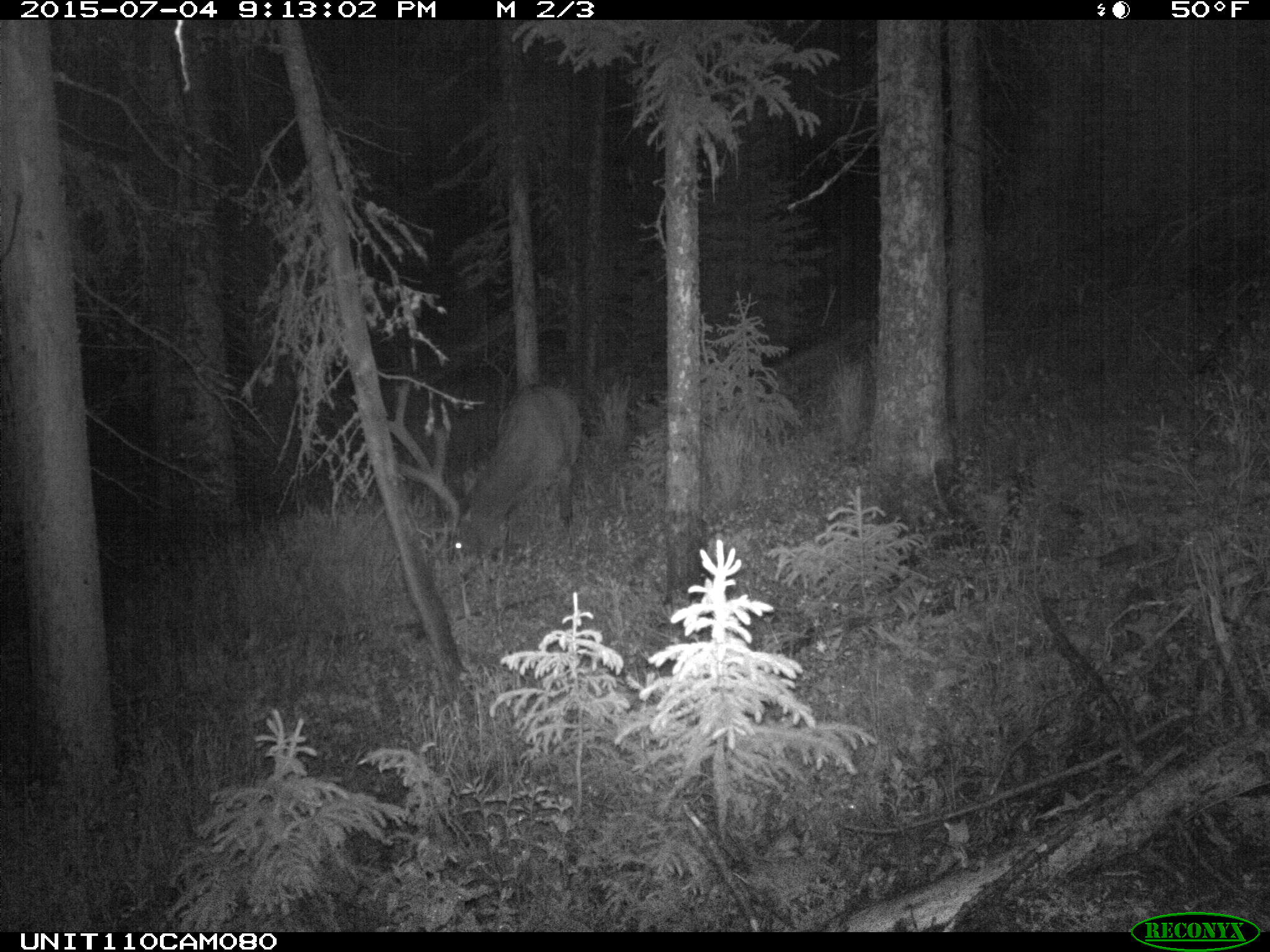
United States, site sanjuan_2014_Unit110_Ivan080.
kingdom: Animalia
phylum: Chordata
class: Mammalia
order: Artiodactyla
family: Cervidae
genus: Cervus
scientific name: Cervus elaphus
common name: red deer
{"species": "Cervus elaphus (red deer)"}